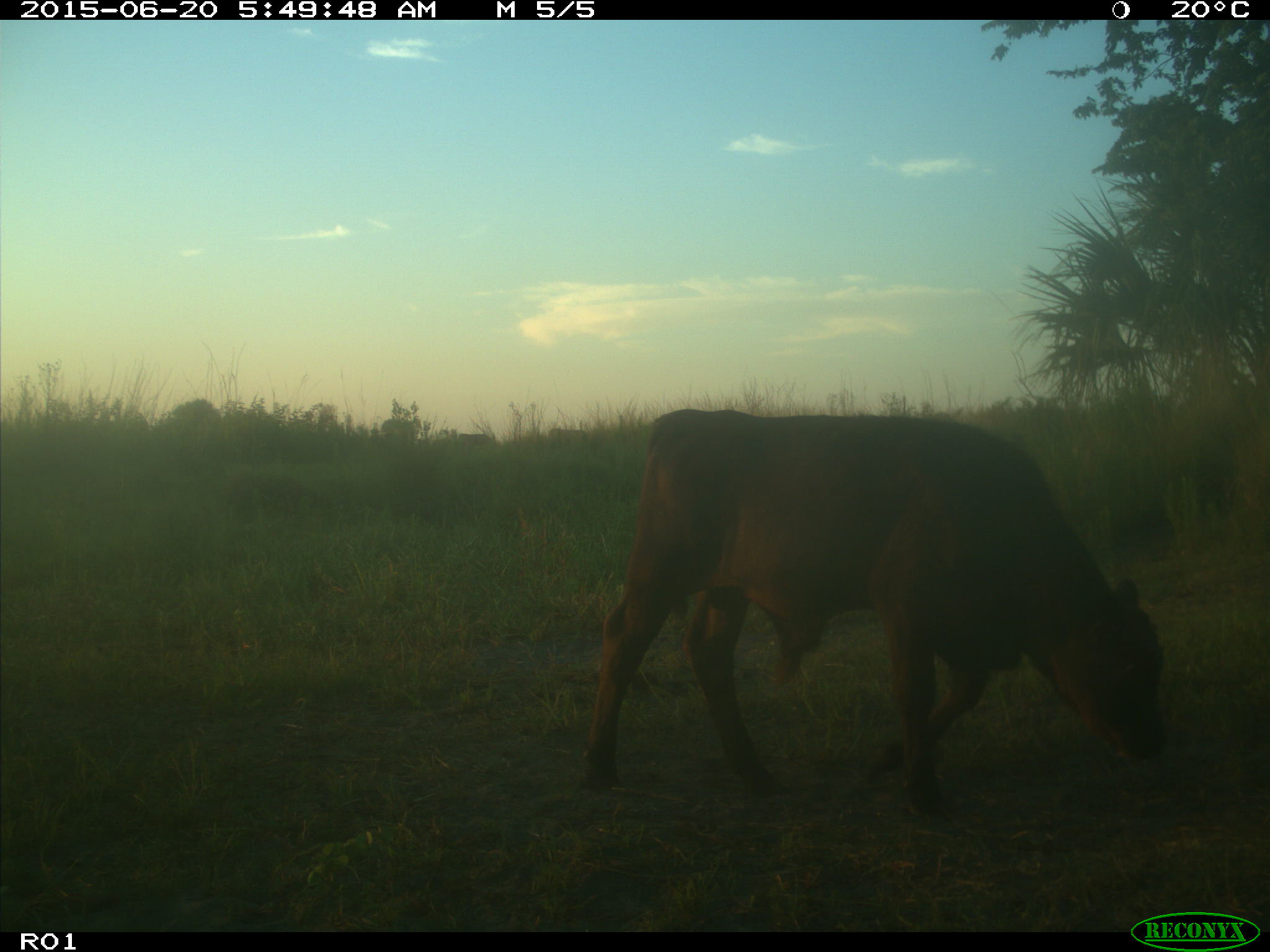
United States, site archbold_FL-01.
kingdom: Animalia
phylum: Chordata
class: Mammalia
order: Artiodactyla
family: Bovidae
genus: Bos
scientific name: Bos taurus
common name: domestic cow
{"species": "Bos taurus (domestic cow)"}